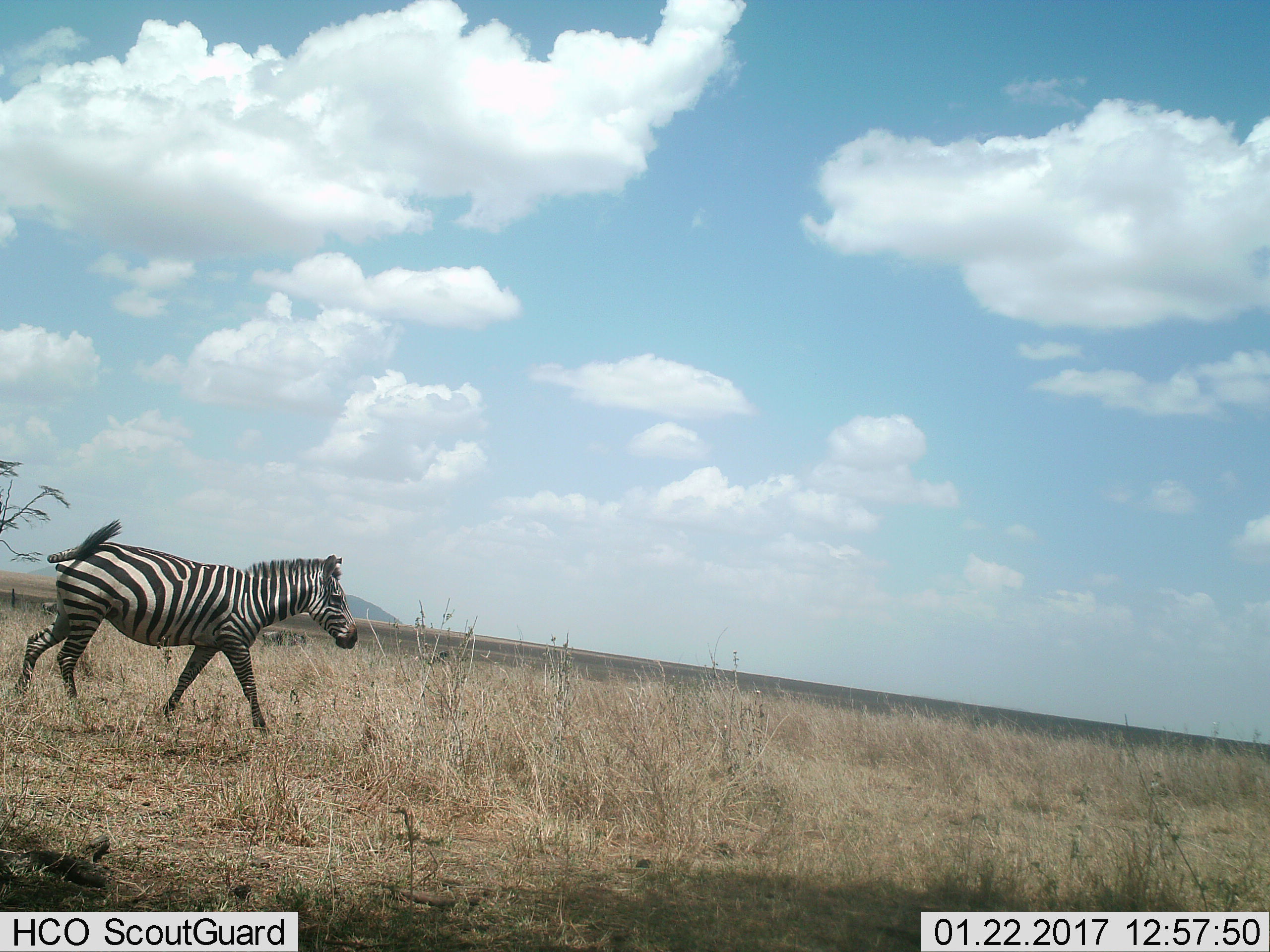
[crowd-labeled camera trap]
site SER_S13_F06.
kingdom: Animalia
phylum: Chordata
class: Mammalia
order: Perissodactyla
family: Equidae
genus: Equus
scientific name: Equus quagga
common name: plains zebra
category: zebraplains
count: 1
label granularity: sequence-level